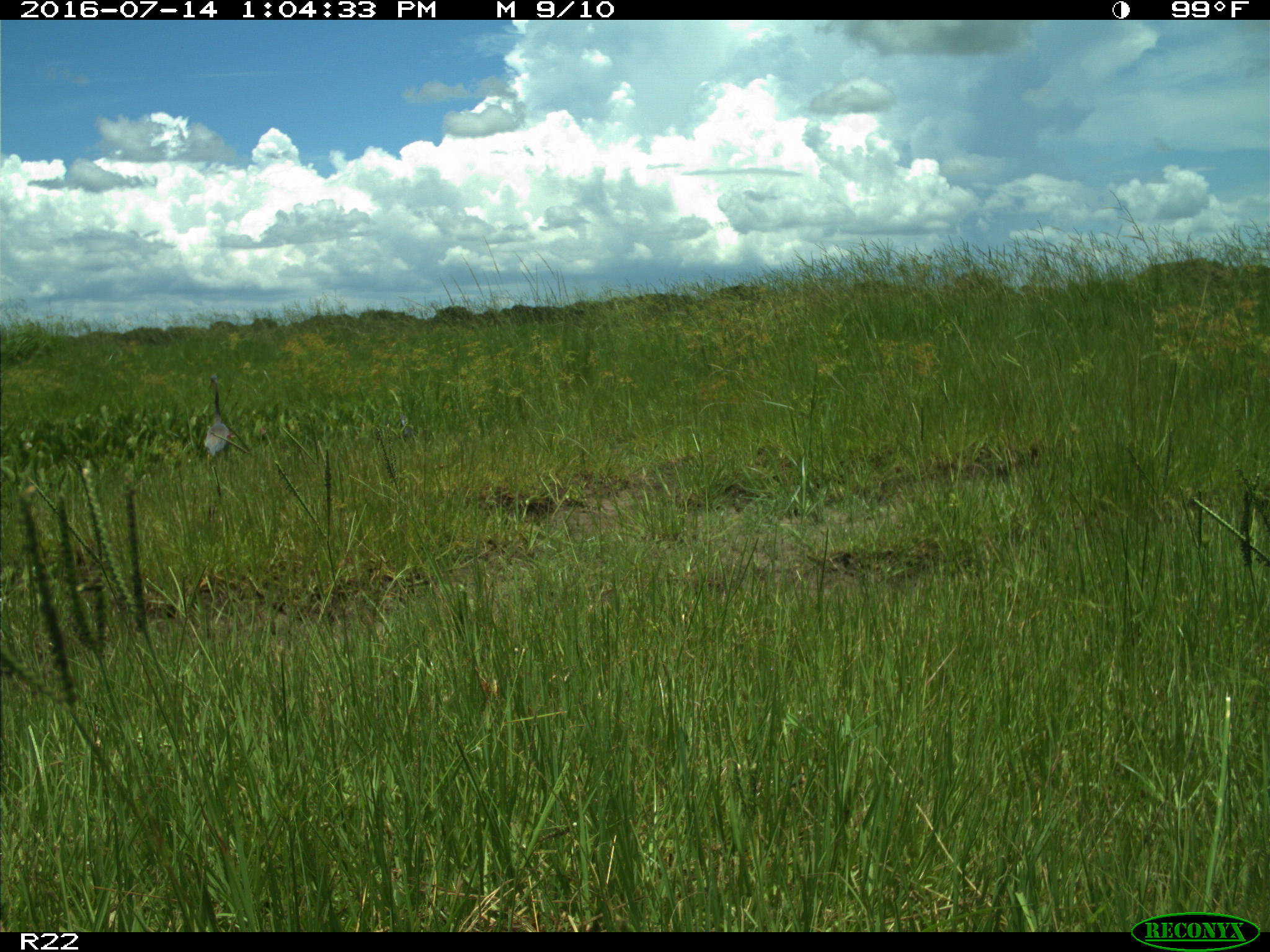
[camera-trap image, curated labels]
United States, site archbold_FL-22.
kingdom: Animalia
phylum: Chordata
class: Aves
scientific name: Aves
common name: birds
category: unidentified bird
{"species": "unidentified bird (birds) (Aves)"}